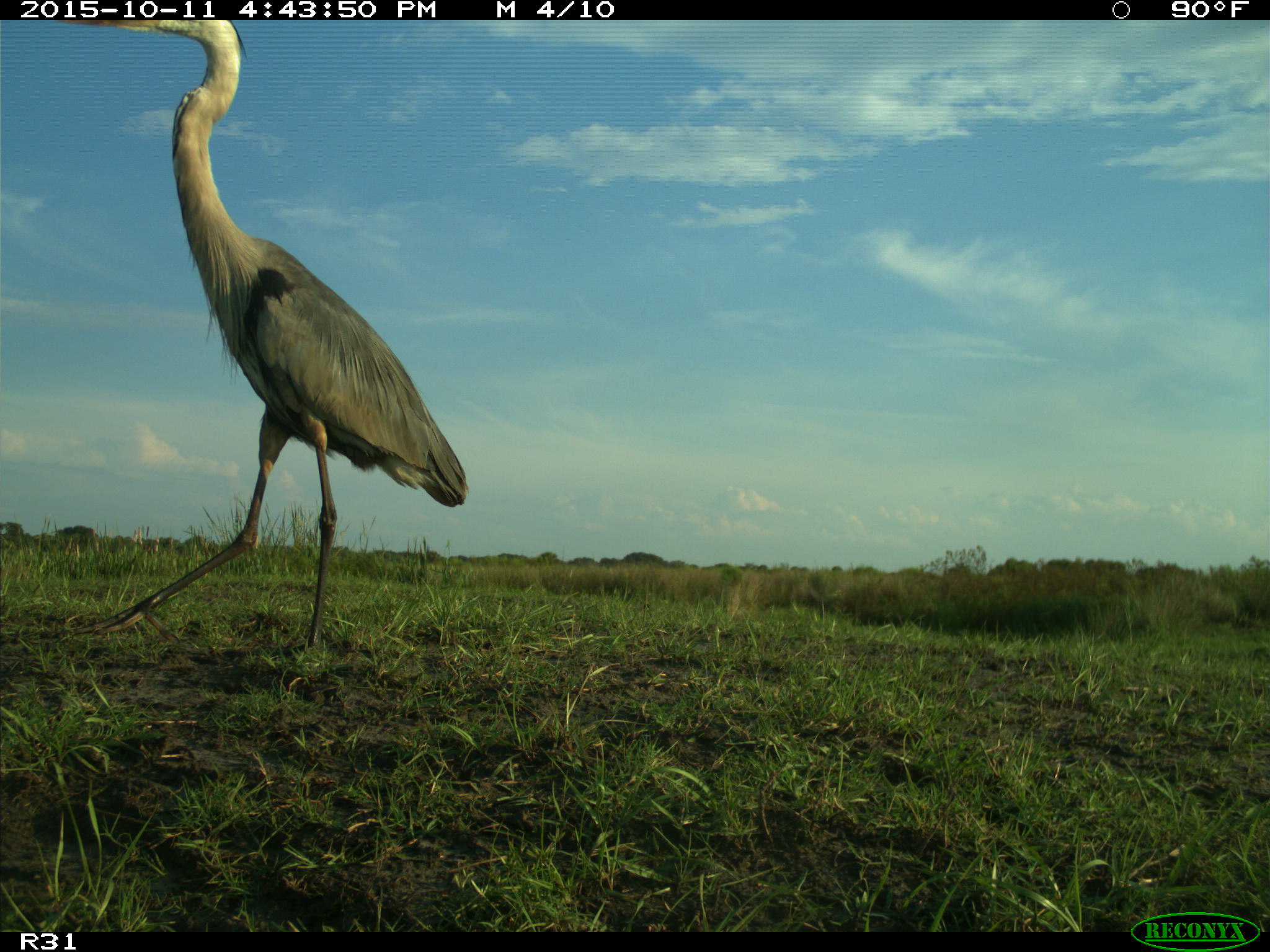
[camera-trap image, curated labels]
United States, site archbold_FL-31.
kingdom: Animalia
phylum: Chordata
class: Aves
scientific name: Aves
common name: birds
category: unidentified bird